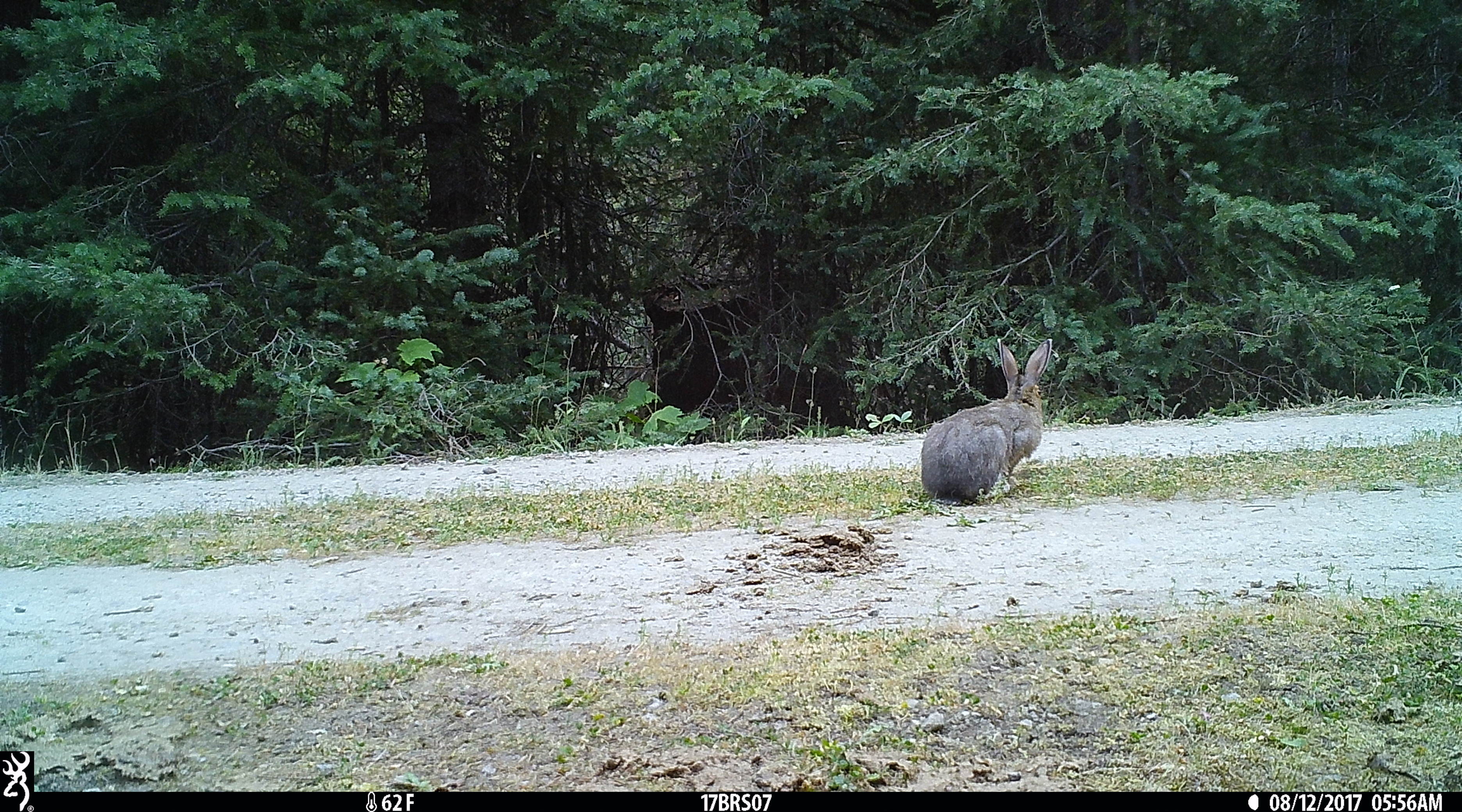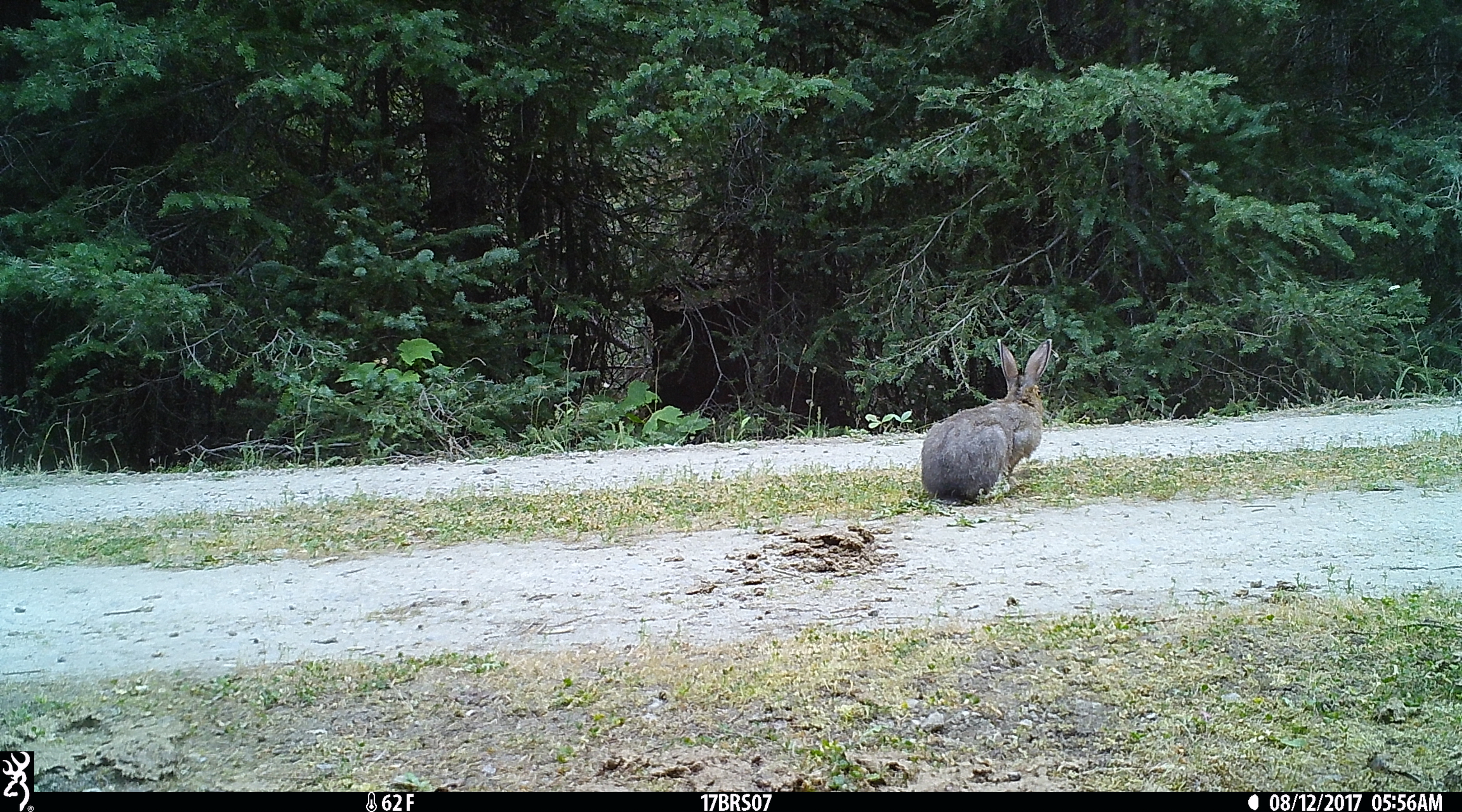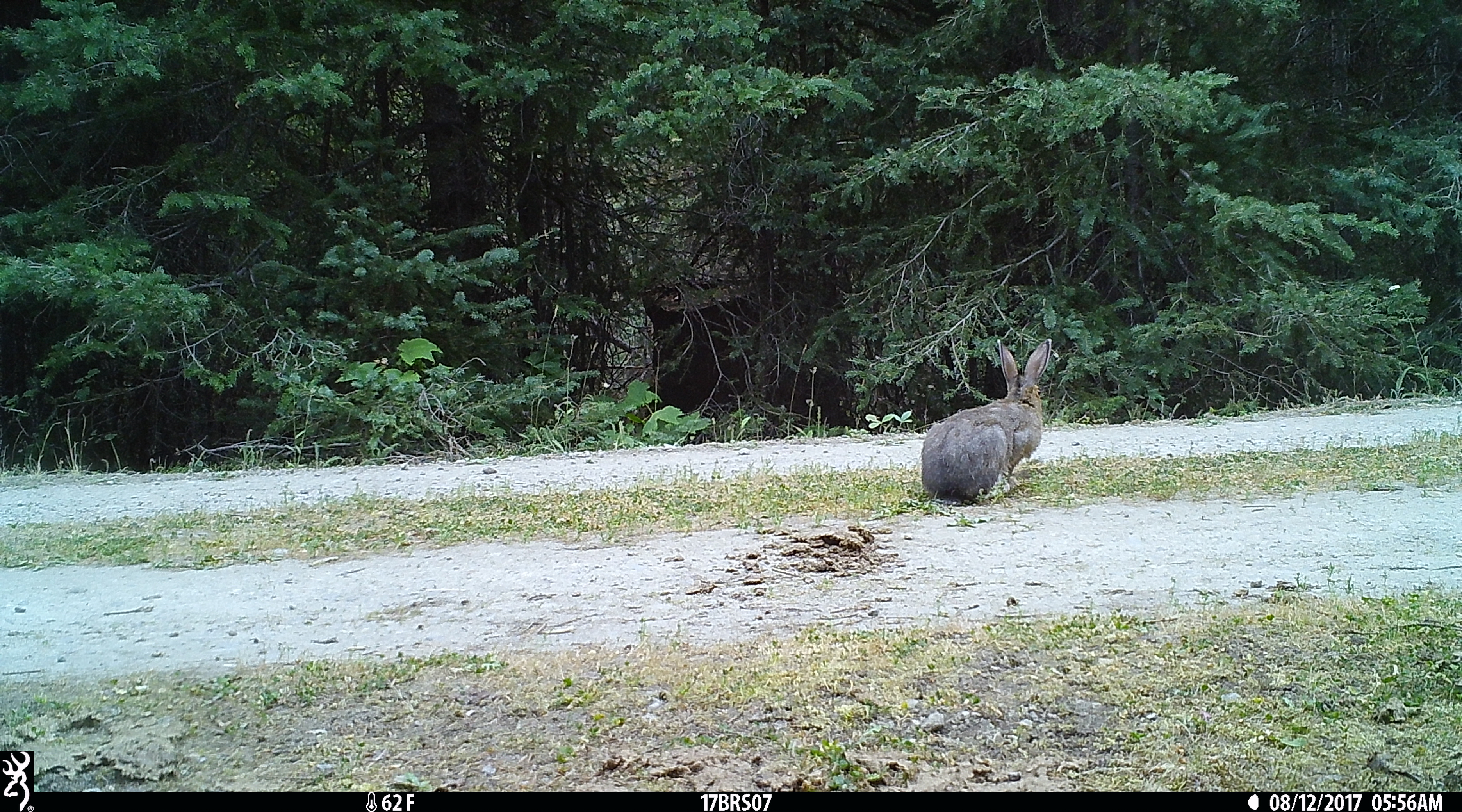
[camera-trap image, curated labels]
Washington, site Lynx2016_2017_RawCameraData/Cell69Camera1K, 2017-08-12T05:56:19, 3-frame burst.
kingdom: Animalia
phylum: Chordata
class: Mammalia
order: Lagomorpha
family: Leporidae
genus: Lepus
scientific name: Lepus americanus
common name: snowshoe hare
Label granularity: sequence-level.